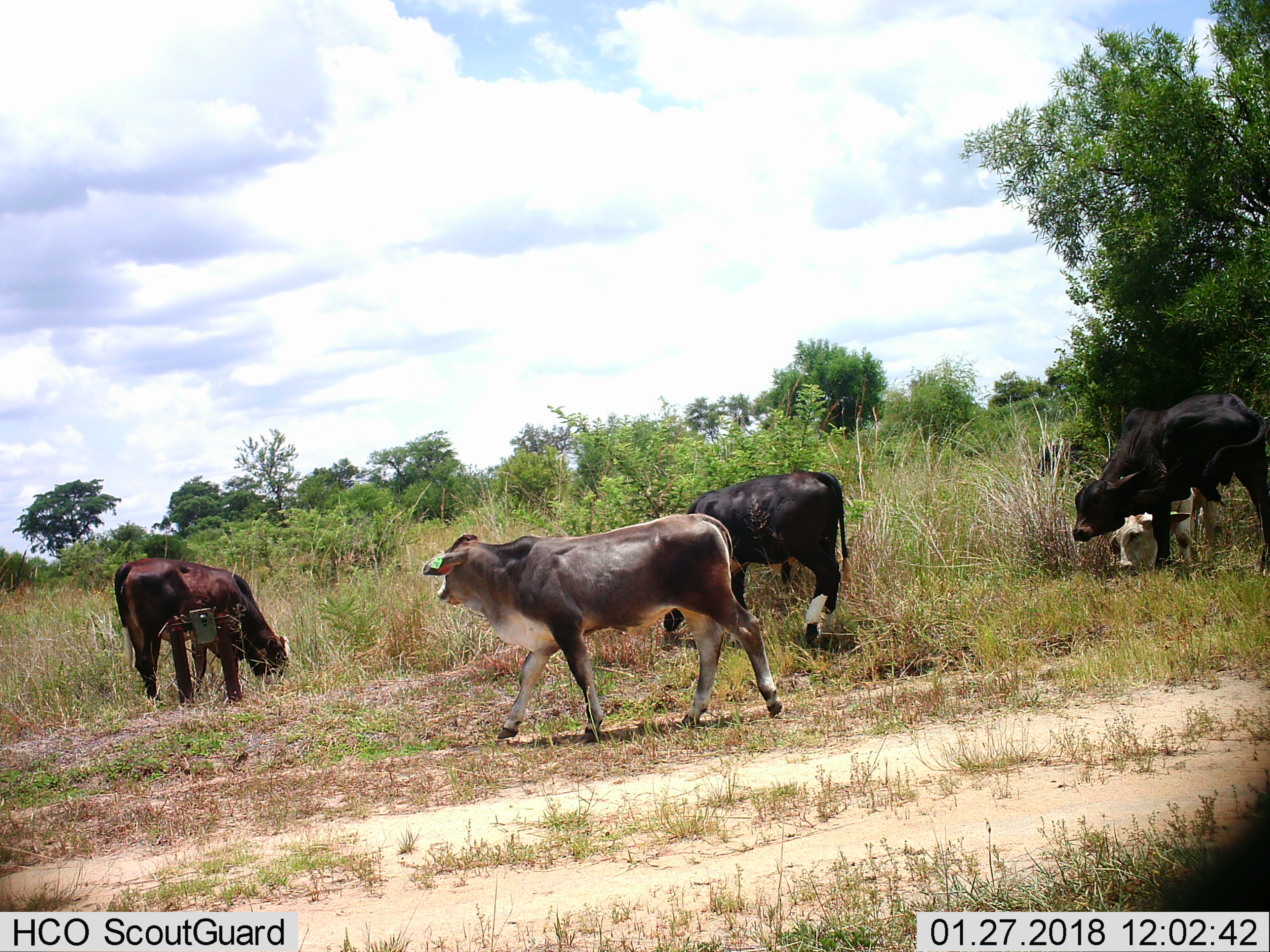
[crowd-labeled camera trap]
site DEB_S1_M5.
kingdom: Animalia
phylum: Chordata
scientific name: Vertebrata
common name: domestic animal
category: domesticanimal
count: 5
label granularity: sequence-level